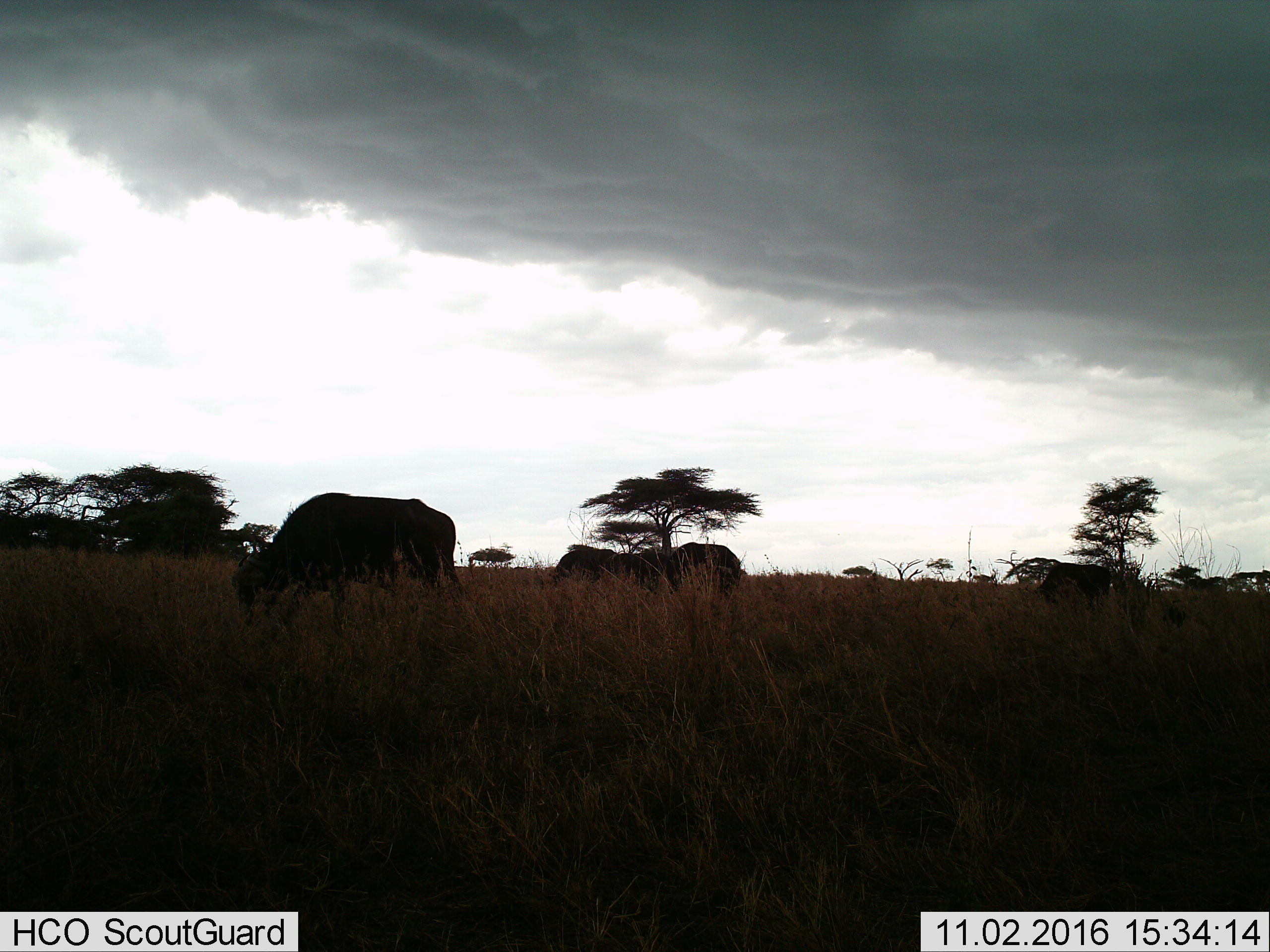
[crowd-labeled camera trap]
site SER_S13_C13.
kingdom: Animalia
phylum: Chordata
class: Mammalia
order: Artiodactyla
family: Bovidae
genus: Syncerus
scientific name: Syncerus caffer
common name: african buffalo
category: buffalo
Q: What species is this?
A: Buffalo (african buffalo) (Syncerus caffer).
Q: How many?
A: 4.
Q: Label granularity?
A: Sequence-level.